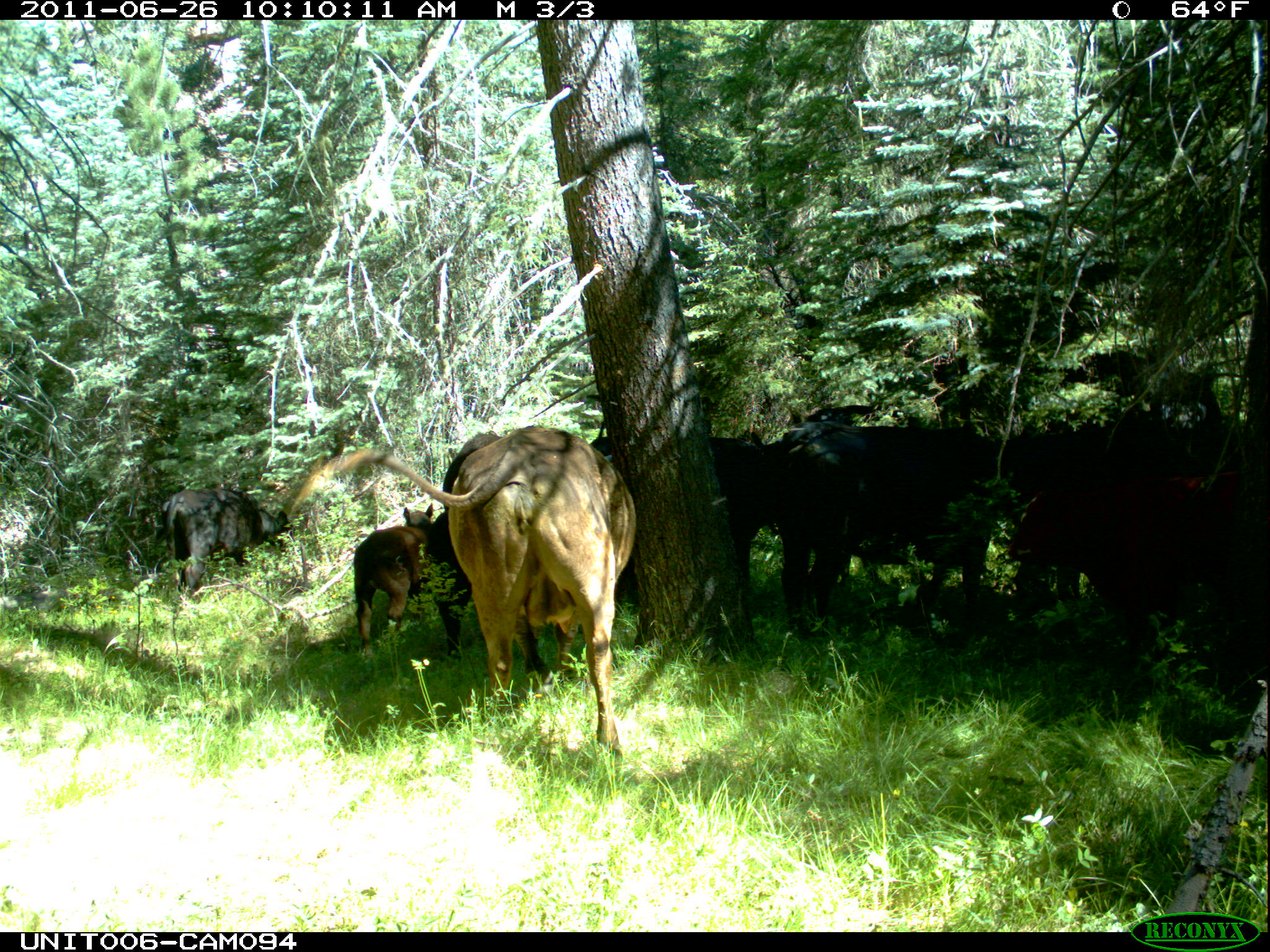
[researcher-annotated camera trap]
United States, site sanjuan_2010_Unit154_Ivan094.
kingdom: Animalia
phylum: Chordata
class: Mammalia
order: Artiodactyla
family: Bovidae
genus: Bos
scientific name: Bos taurus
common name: domestic cow